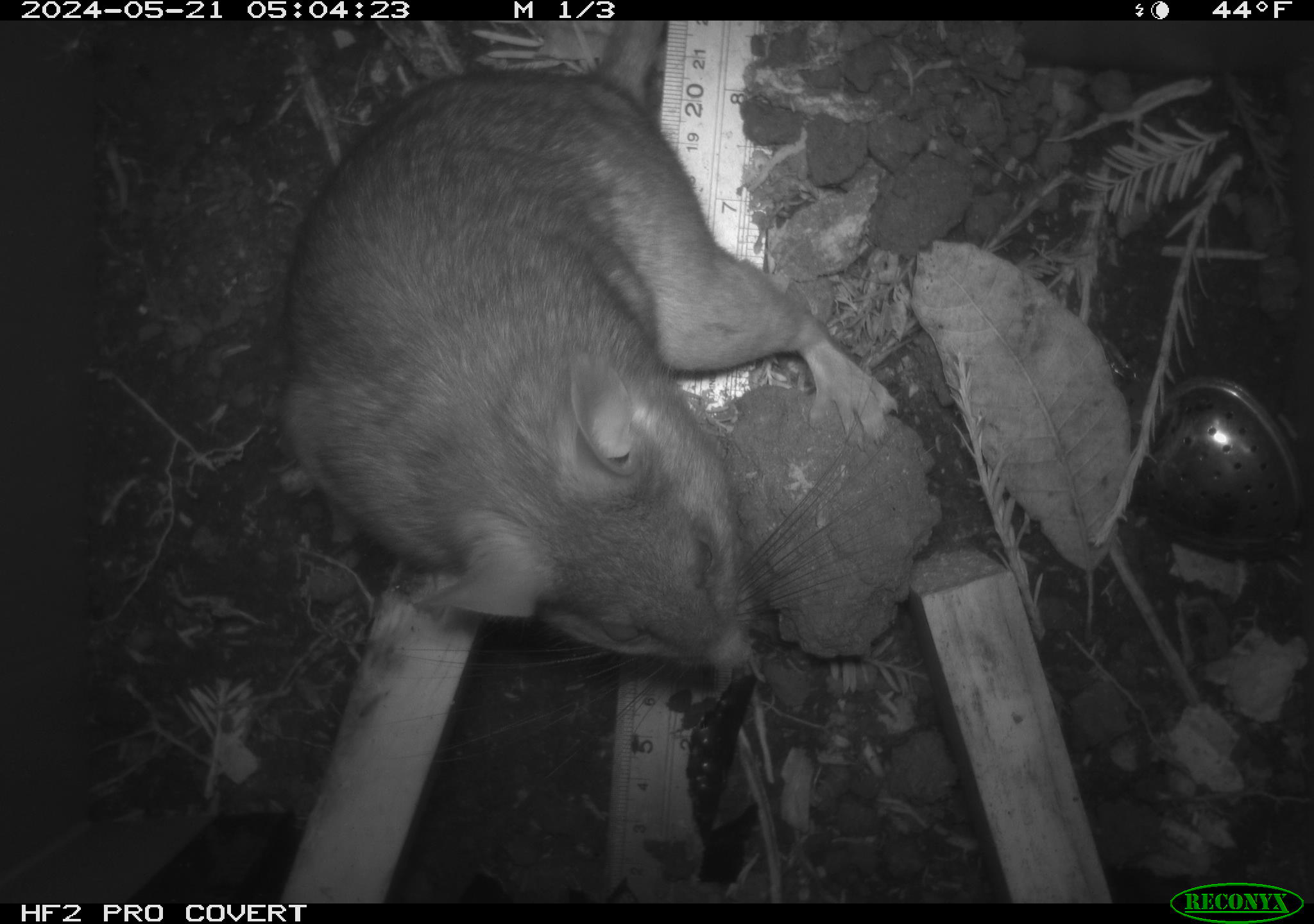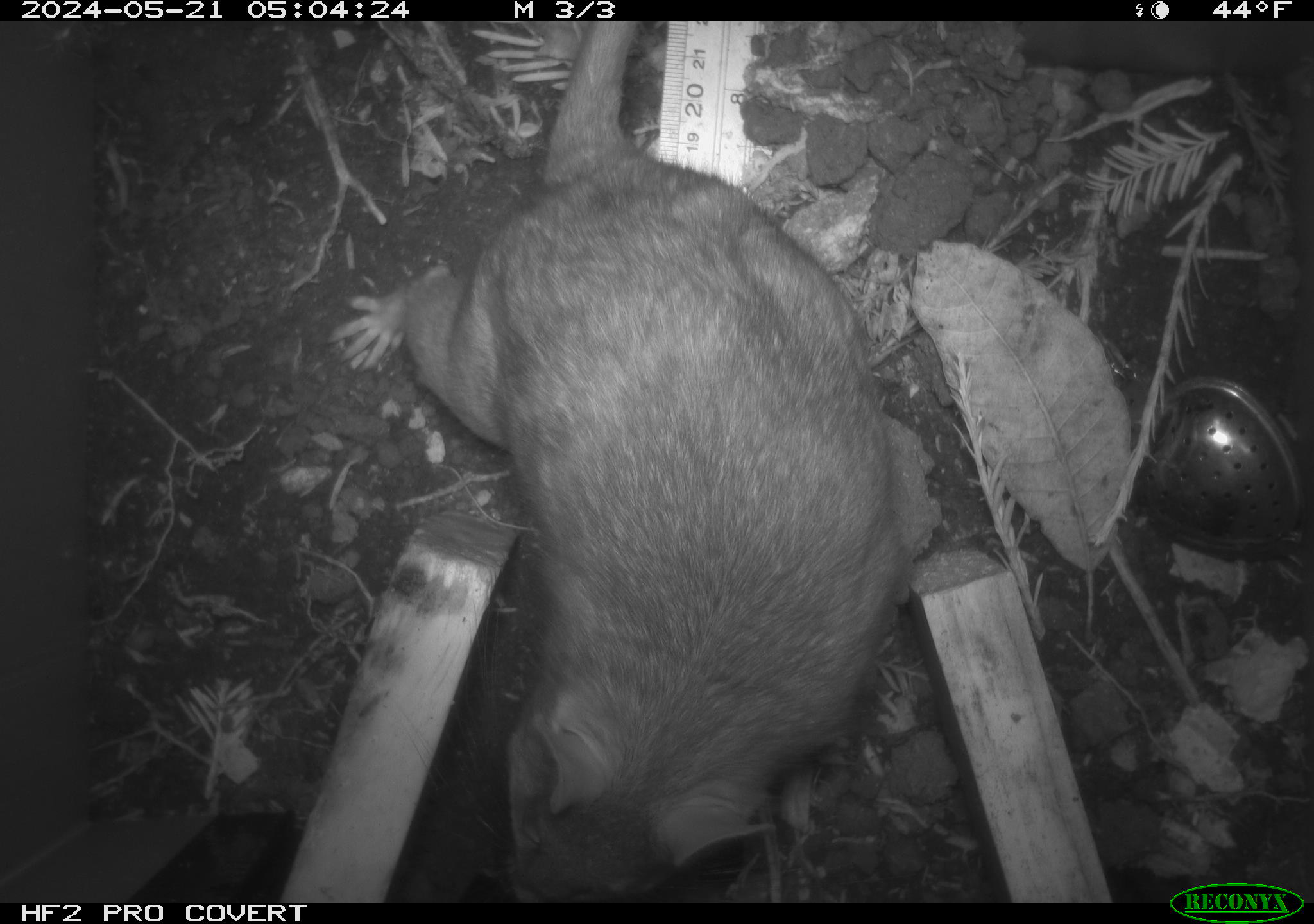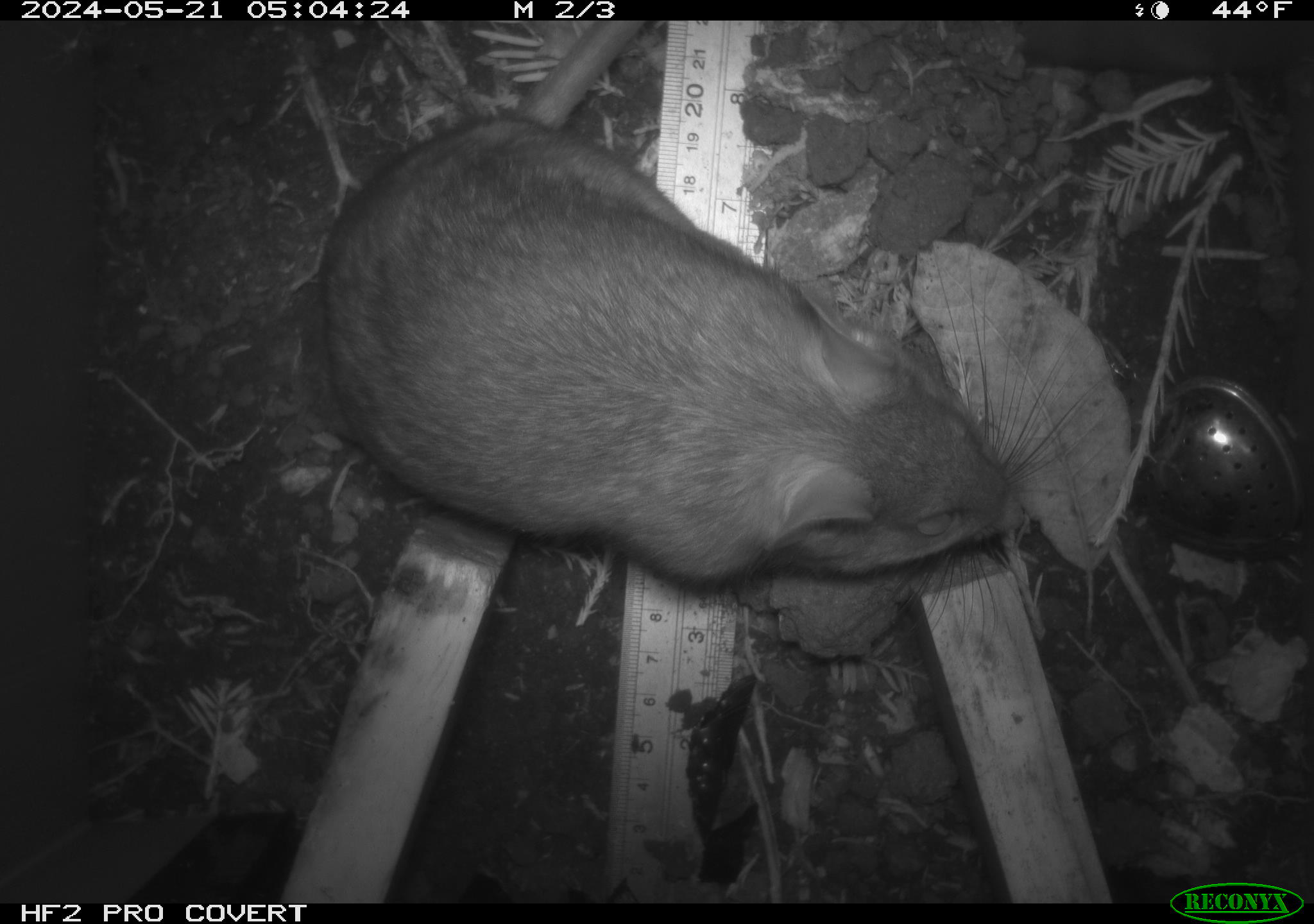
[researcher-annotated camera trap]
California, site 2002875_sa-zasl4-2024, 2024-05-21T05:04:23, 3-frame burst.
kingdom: Animalia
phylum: Chordata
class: Mammalia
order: Rodentia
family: Cricetidae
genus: Neotoma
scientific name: Neotoma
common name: pack rat or woodrat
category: neotoma species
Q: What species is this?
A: Neotoma species (pack rat or woodrat) (Neotoma).